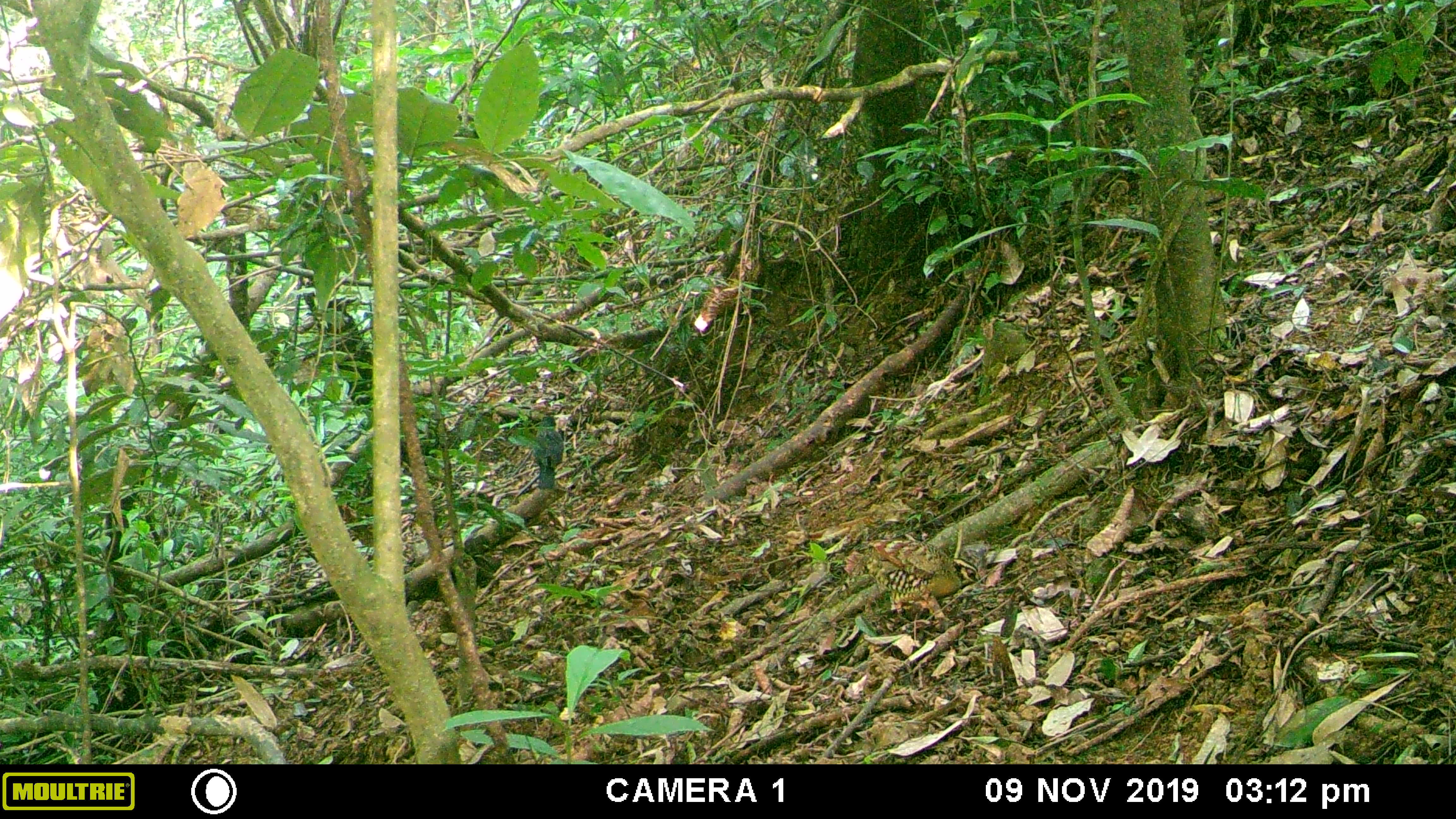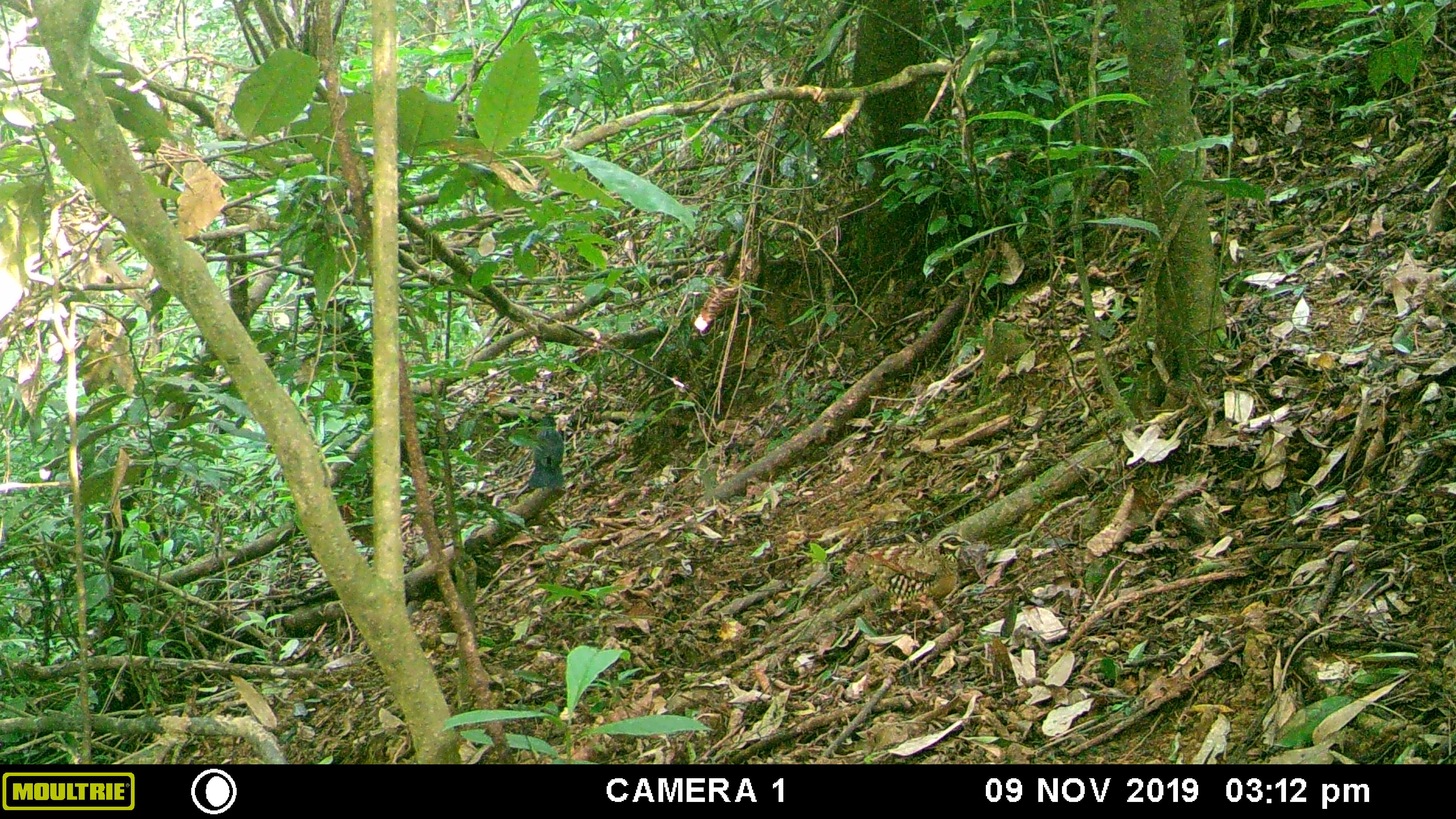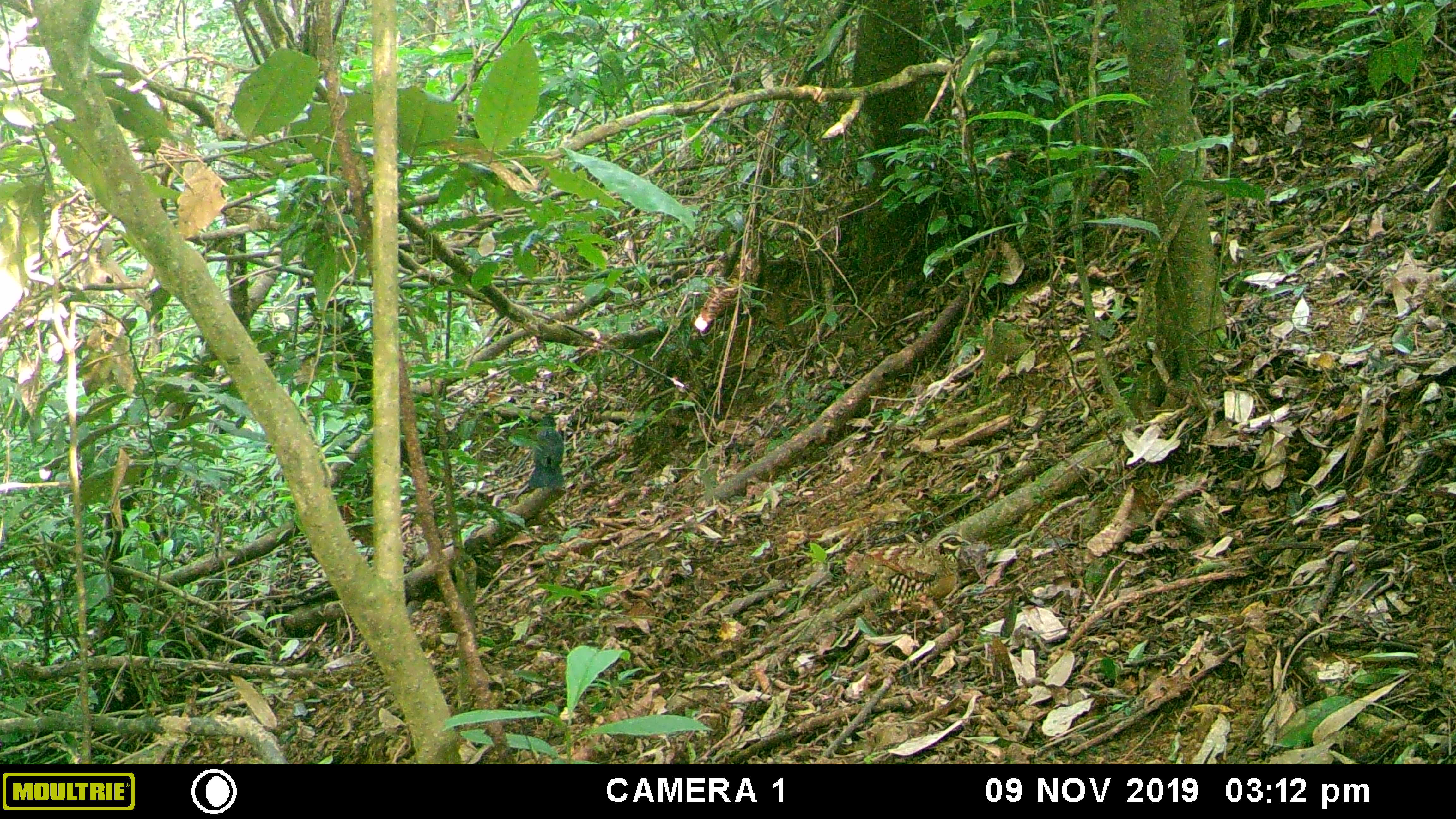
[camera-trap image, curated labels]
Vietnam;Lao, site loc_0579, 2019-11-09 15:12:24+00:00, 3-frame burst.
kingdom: Animalia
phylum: Chordata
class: Aves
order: Galliformes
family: Phasianidae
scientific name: Phasianidae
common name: partridge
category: unidentified partridge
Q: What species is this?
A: Unidentified partridge (partridge) (Phasianidae).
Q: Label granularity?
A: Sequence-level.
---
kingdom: Animalia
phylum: Chordata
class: Aves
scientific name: Aves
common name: bird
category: unidentified bird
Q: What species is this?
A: Unidentified bird (bird) (Aves).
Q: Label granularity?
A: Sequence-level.